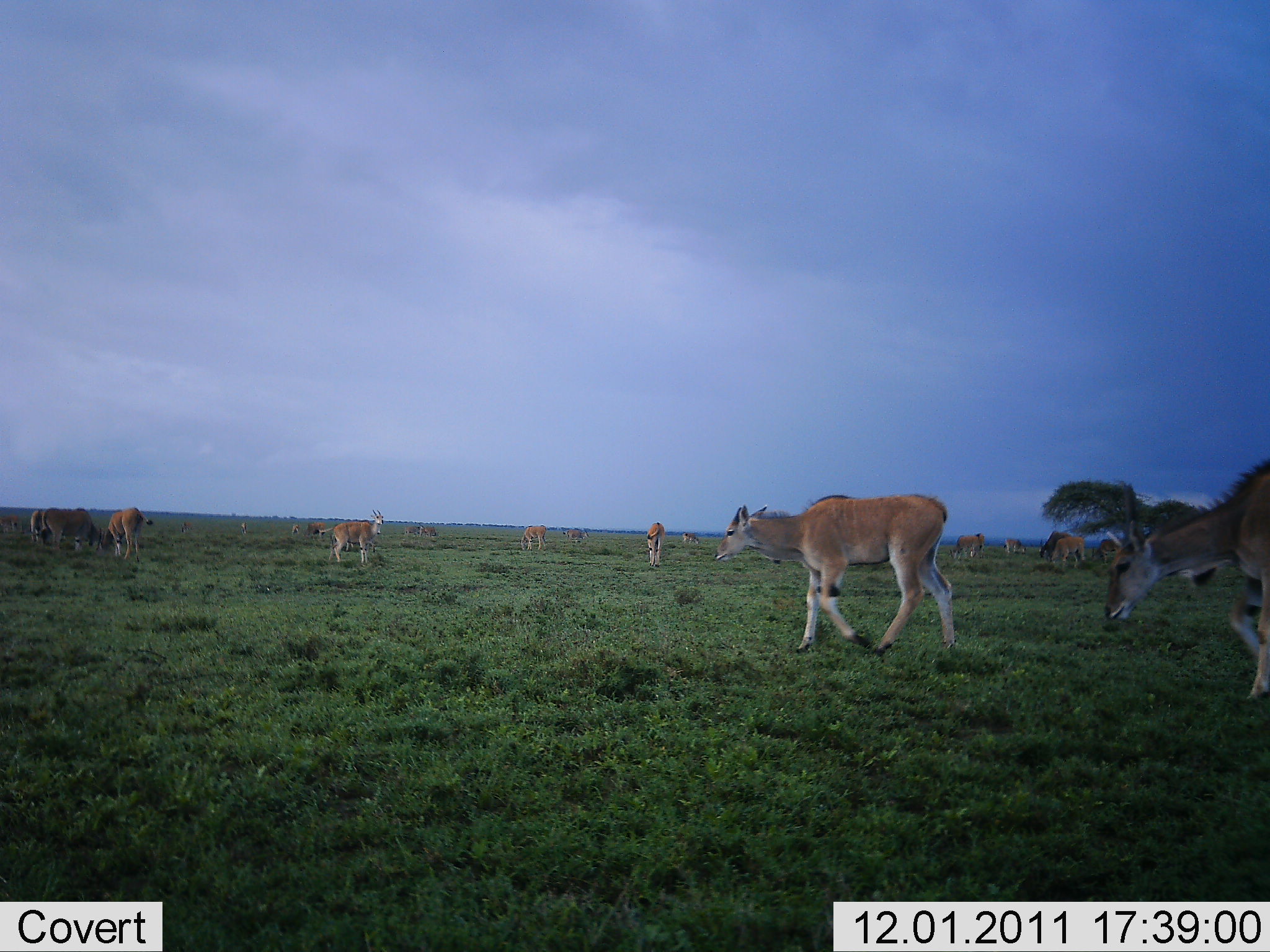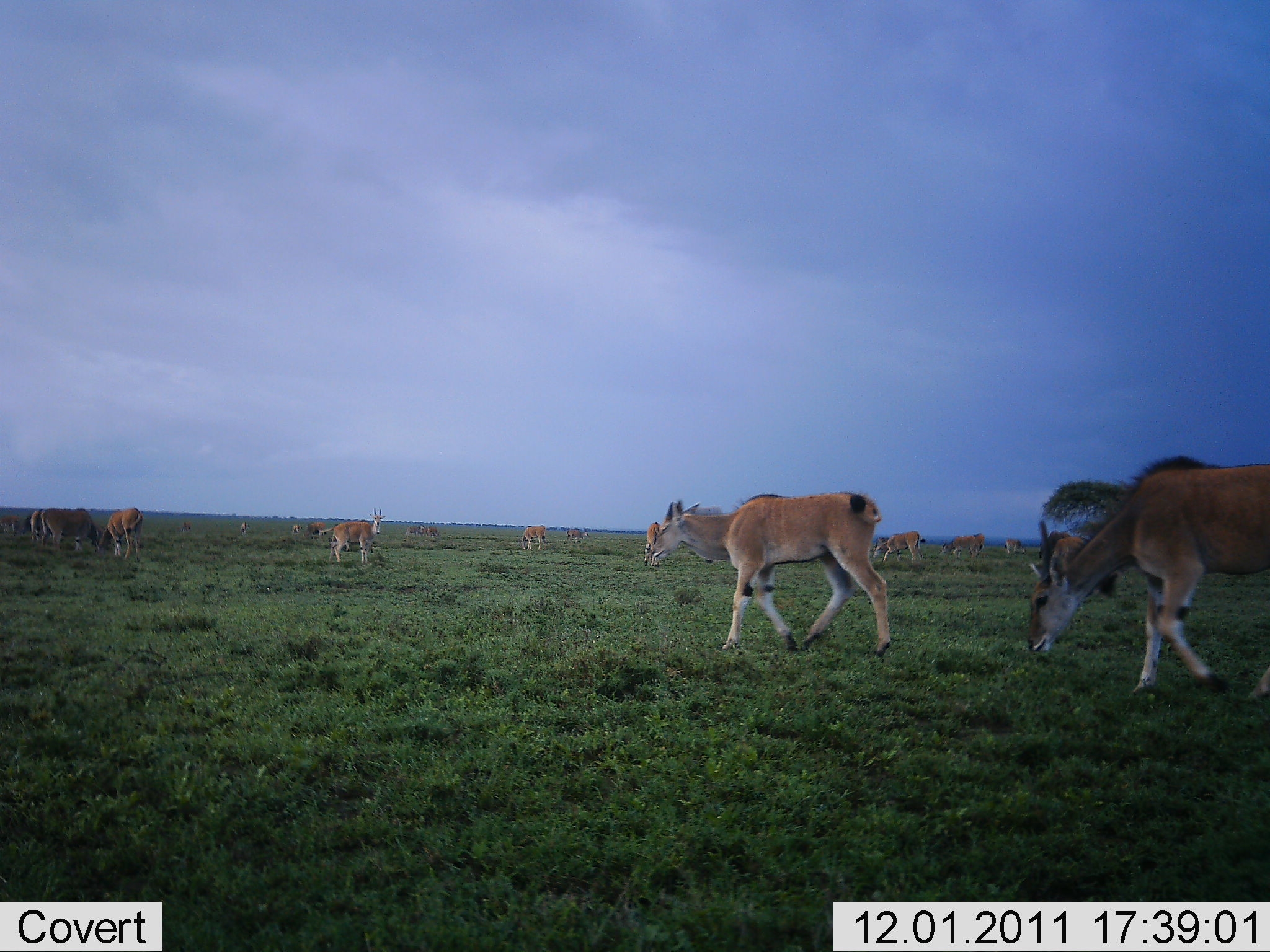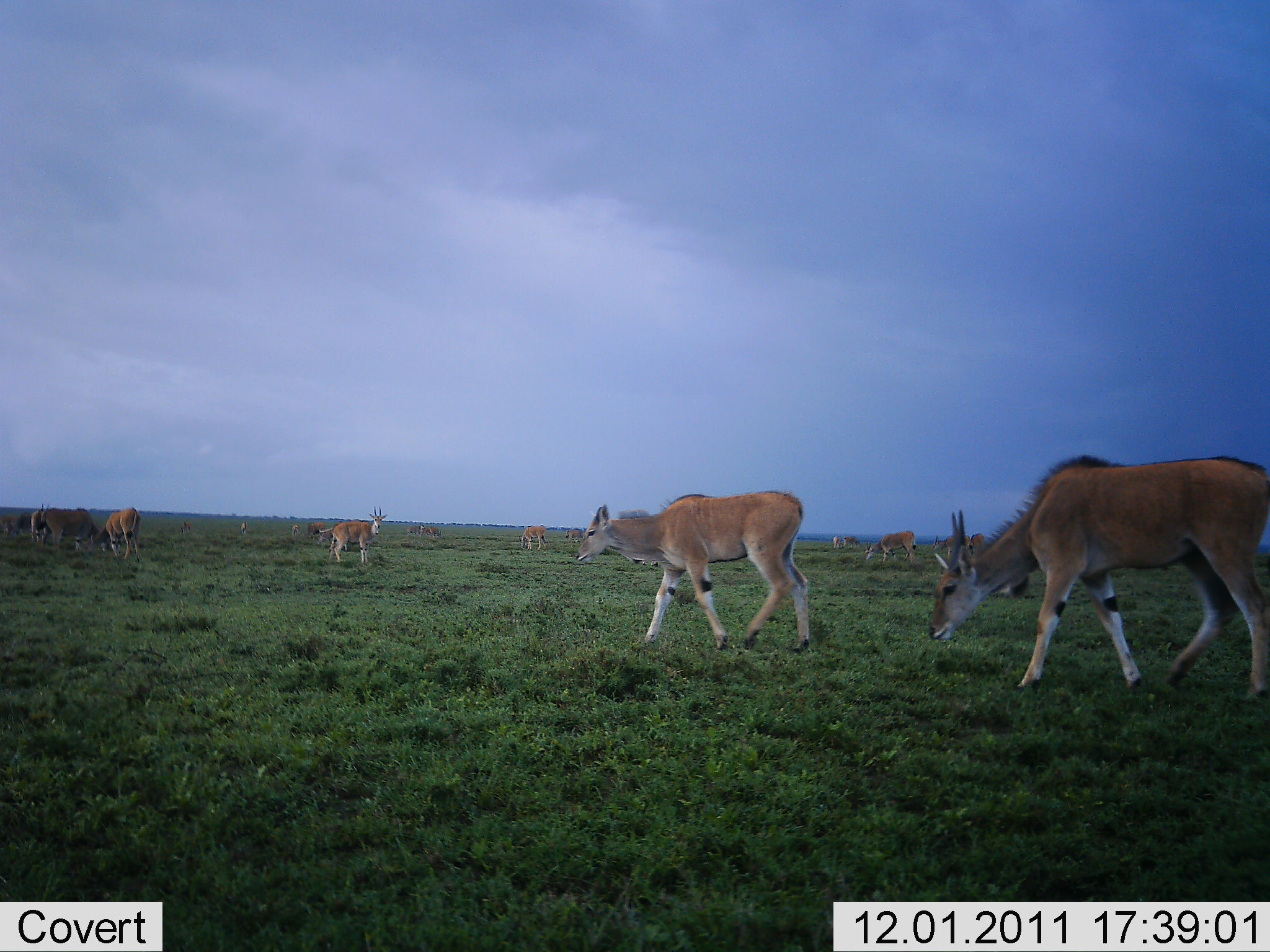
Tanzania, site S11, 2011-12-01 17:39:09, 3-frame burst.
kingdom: Animalia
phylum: Chordata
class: Mammalia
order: Artiodactyla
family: Bovidae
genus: Nanger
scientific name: Nanger granti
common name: grant's gazelle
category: gazellegrants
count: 11-50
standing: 40%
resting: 0%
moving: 90%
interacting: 0%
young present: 0%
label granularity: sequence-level